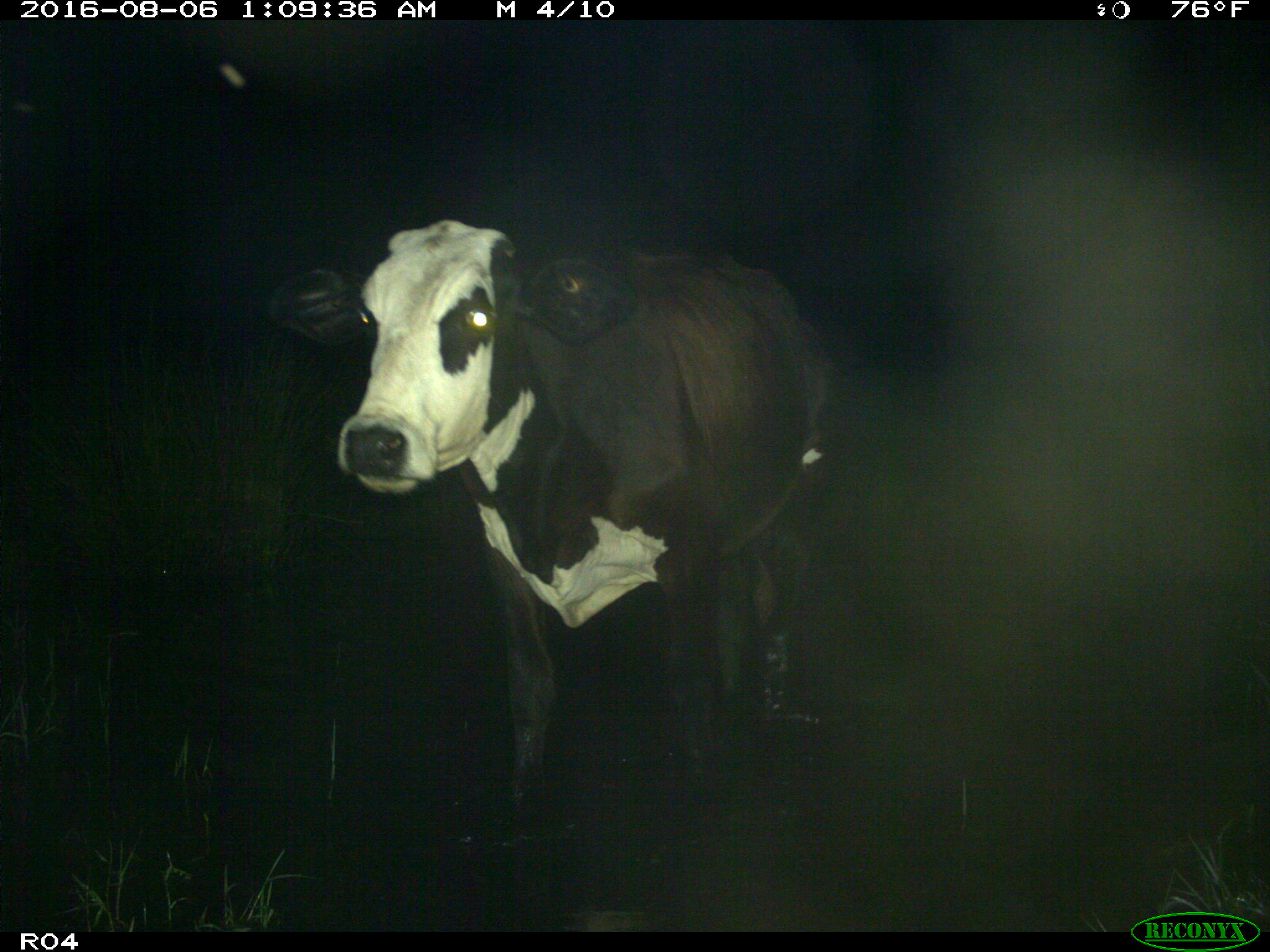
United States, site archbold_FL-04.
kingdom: Animalia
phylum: Chordata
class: Mammalia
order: Artiodactyla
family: Bovidae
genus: Bos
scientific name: Bos taurus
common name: domestic cow